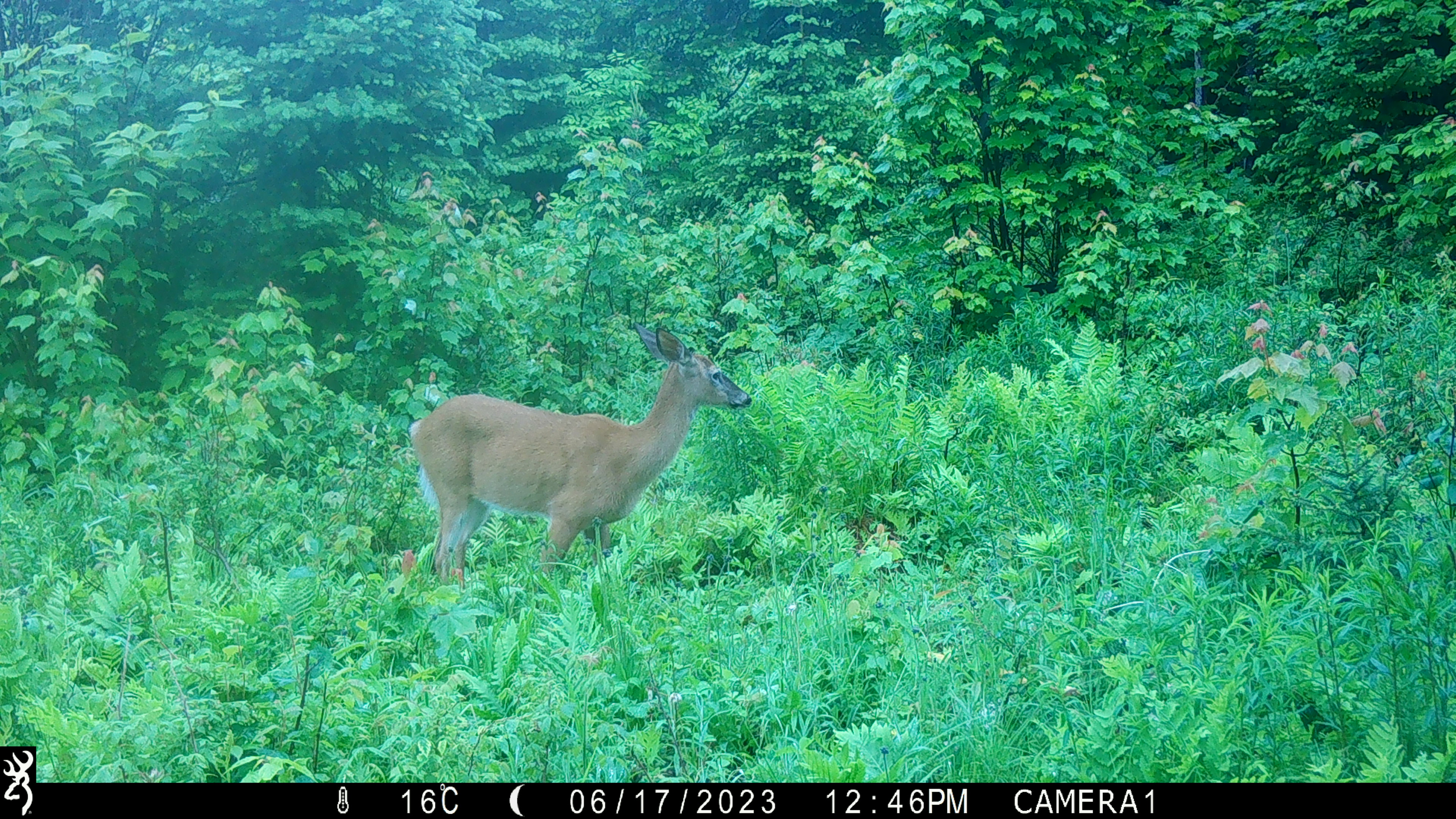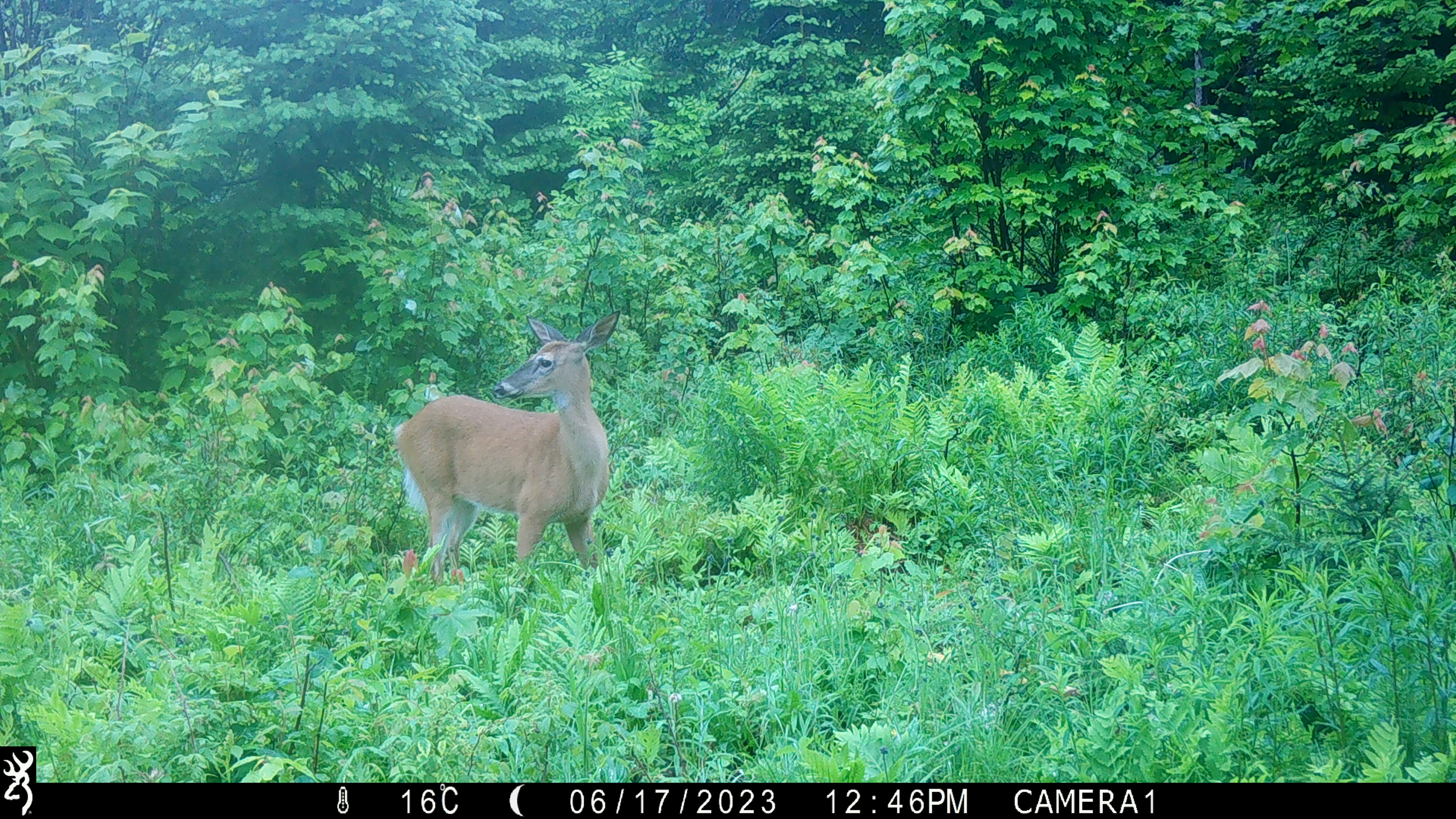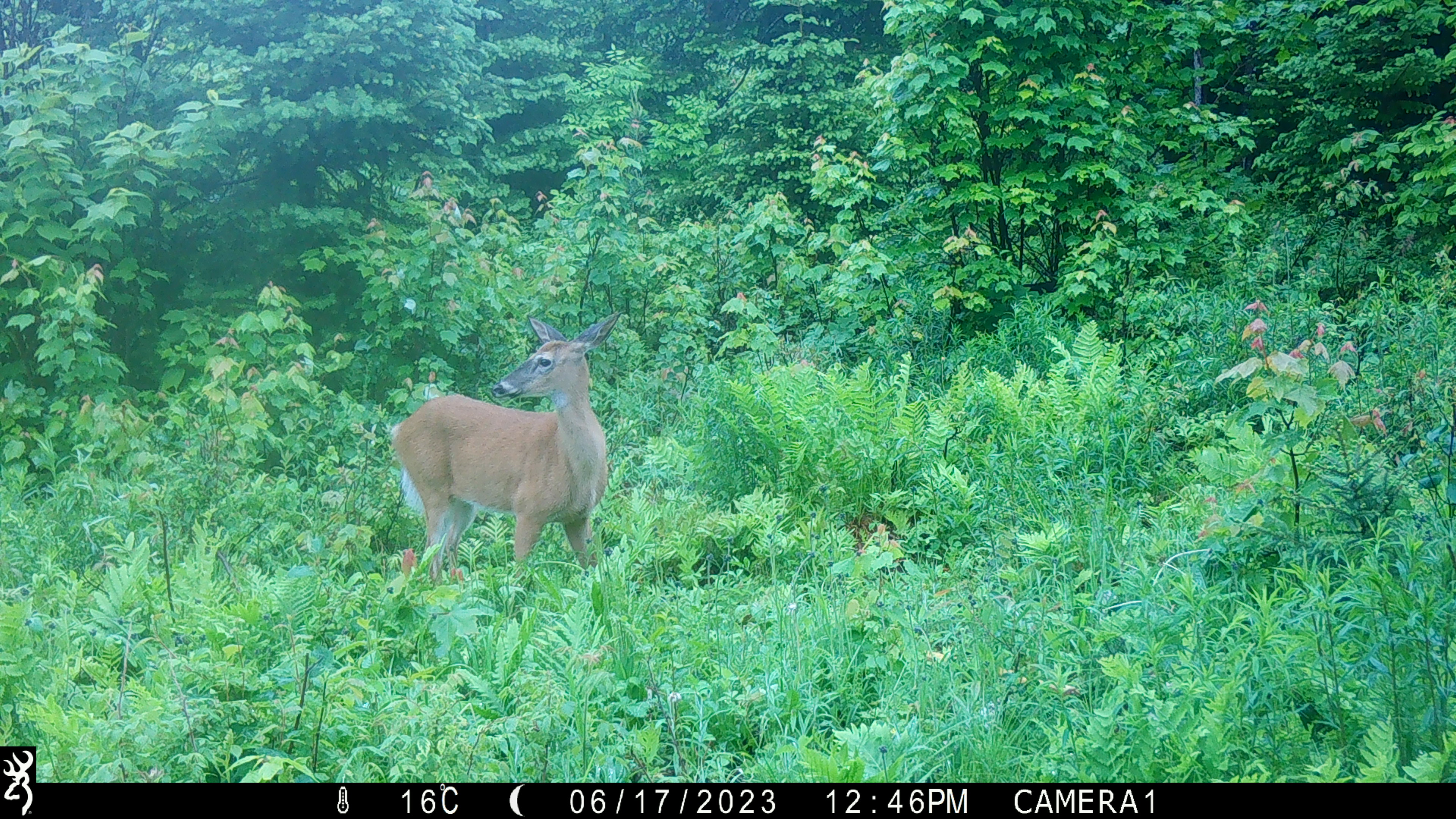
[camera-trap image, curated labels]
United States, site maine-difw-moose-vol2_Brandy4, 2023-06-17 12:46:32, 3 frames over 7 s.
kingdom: Animalia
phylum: Chordata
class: Mammalia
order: Artiodactyla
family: Cervidae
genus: Odocoileus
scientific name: Odocoileus virginianus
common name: white-tailed deer